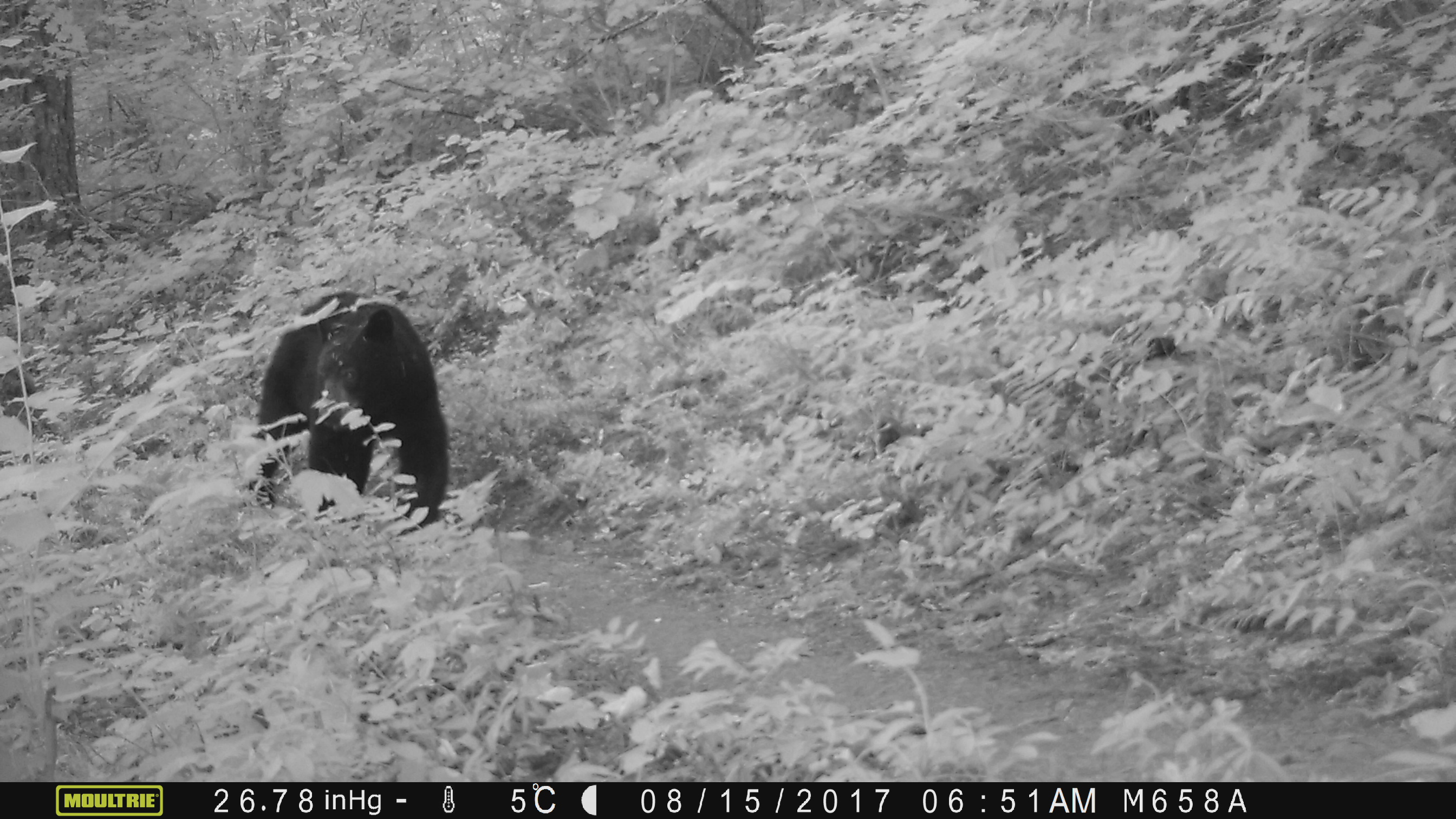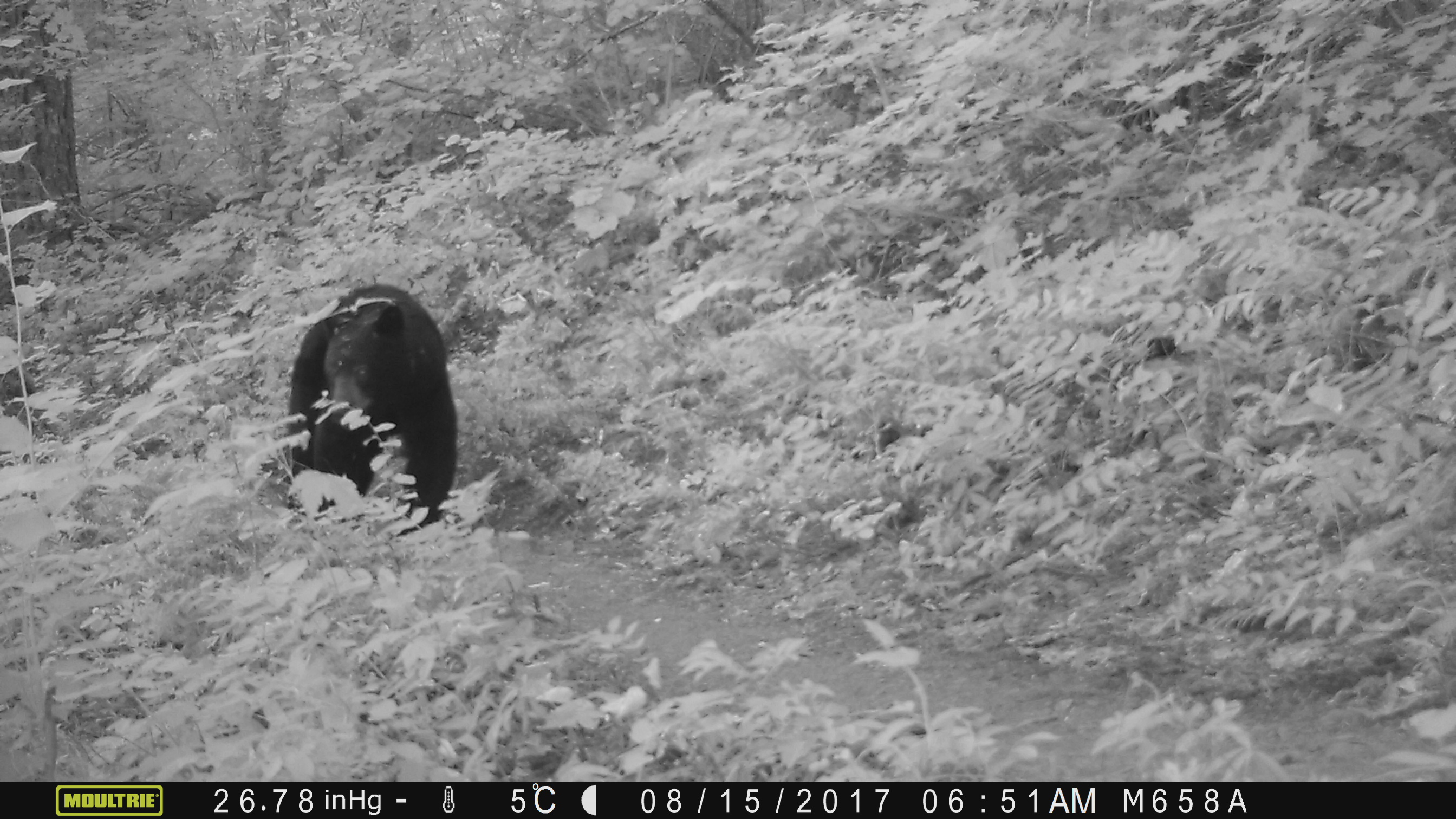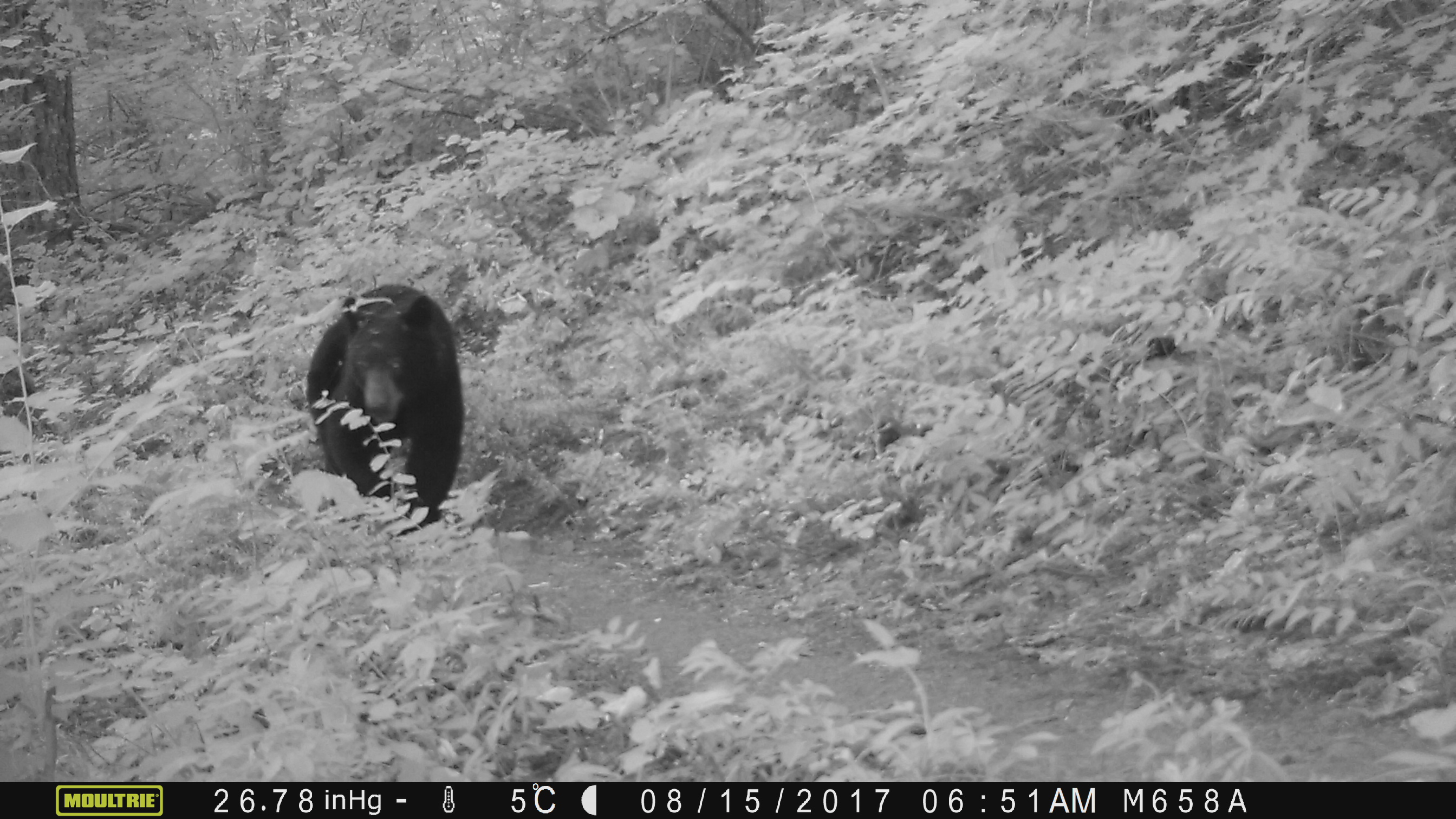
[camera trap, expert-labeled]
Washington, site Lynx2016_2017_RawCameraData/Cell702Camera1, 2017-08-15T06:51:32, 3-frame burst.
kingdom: Animalia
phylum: Chordata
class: Mammalia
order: Carnivora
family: Ursidae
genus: Ursus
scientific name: Ursus americanus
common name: american black bear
Ursus americanus (american black bear). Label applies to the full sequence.